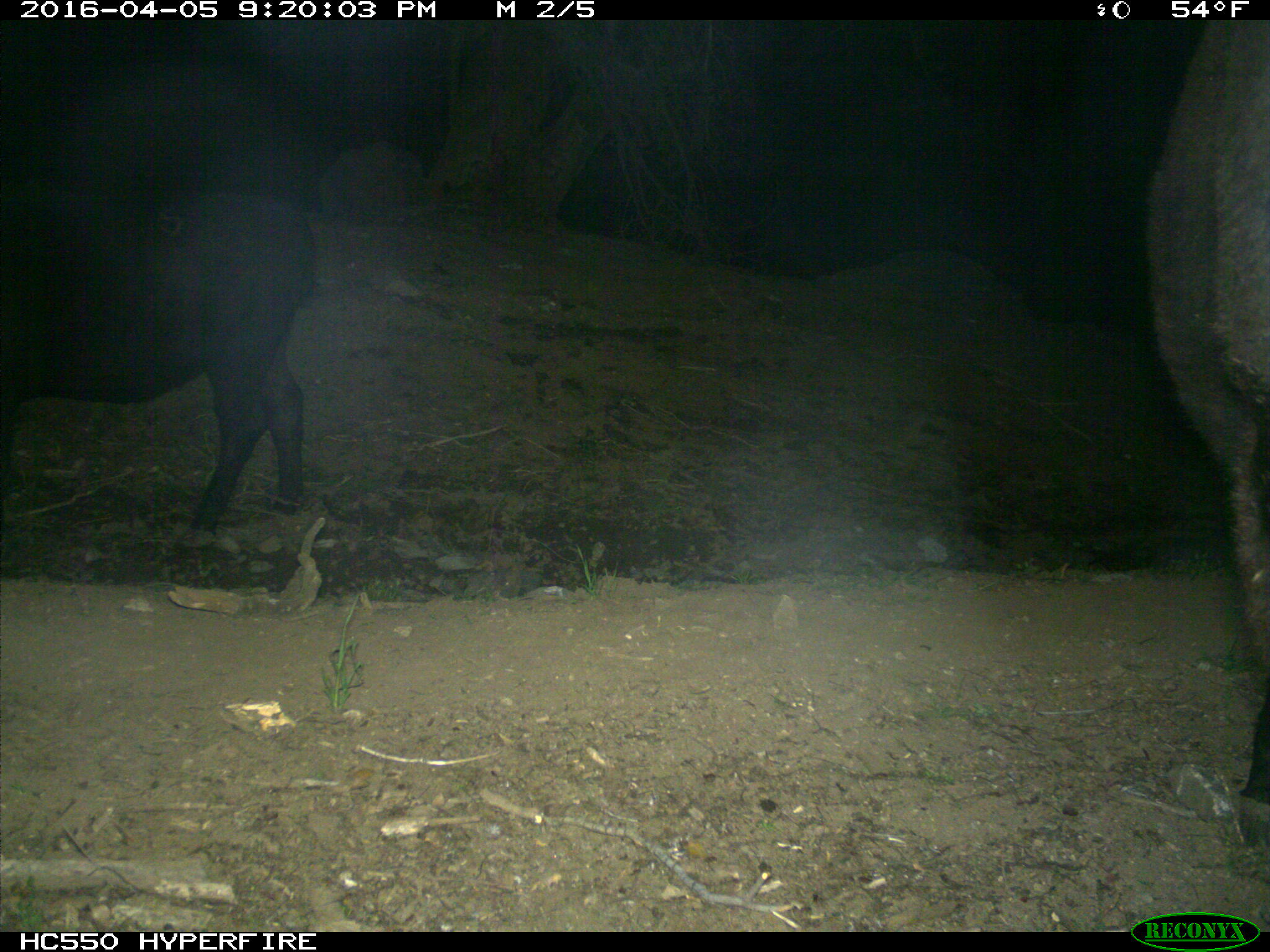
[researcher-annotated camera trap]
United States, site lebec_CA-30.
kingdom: Animalia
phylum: Chordata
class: Mammalia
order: Artiodactyla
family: Bovidae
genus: Bos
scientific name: Bos taurus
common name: domestic cow